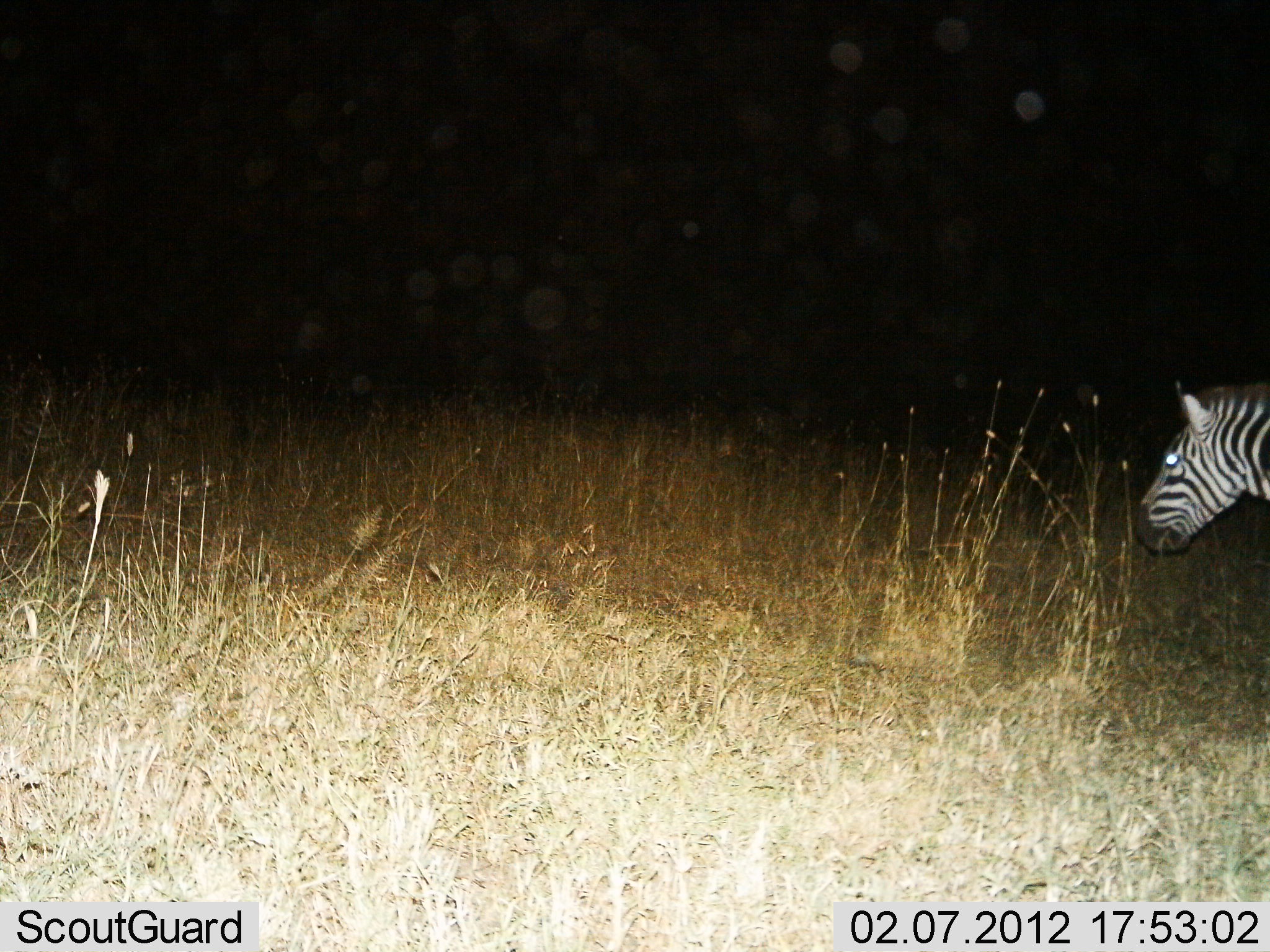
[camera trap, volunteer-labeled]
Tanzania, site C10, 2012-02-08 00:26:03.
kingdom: Animalia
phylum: Chordata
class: Mammalia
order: Perissodactyla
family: Equidae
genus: Equus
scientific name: Equus quagga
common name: plains zebra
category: zebra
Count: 1.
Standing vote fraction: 43%.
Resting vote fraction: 0%.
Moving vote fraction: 57%.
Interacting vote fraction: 0%.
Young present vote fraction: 0%.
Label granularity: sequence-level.